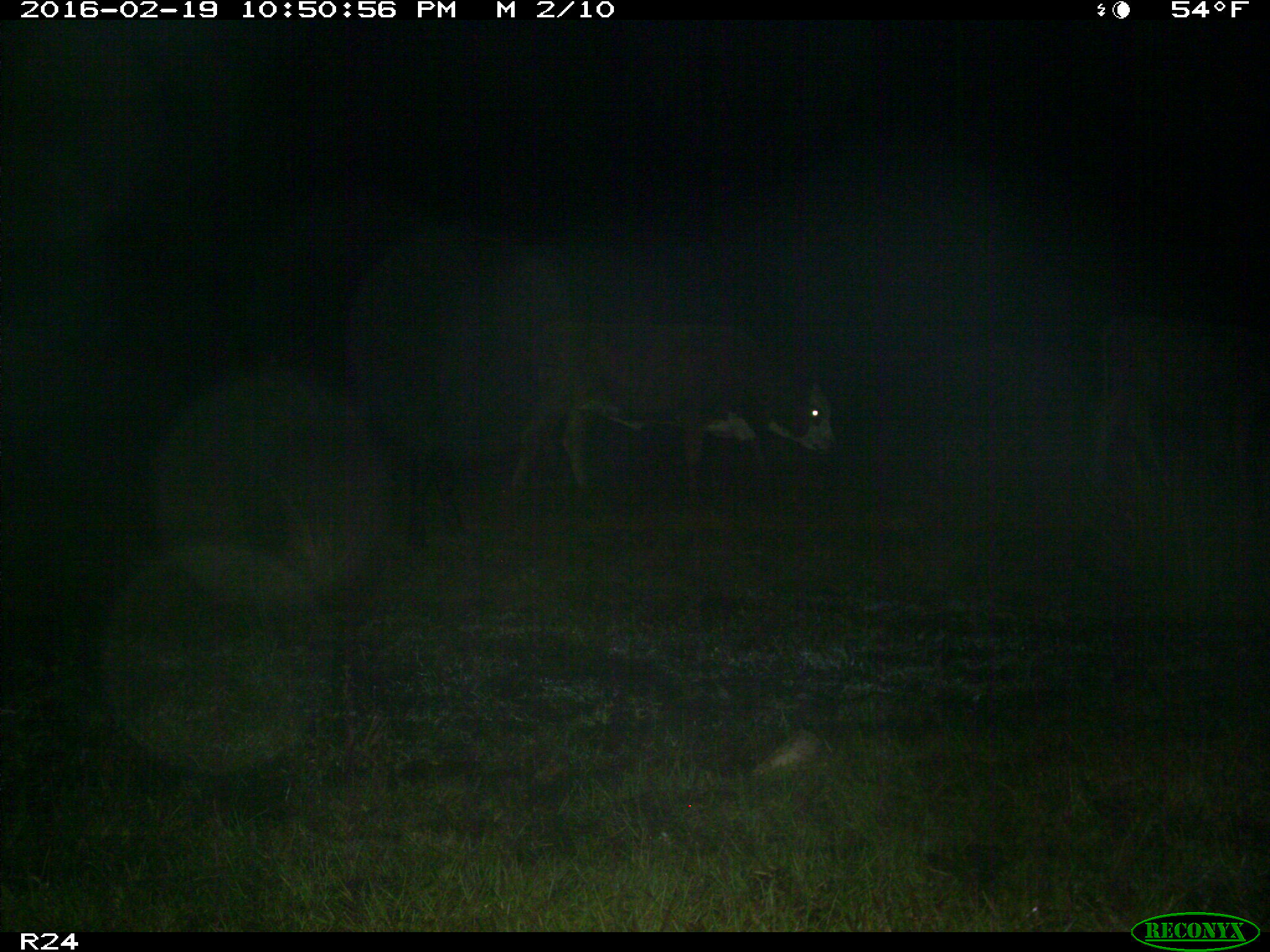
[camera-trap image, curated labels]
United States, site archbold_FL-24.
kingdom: Animalia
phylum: Chordata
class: Mammalia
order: Artiodactyla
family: Bovidae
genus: Bos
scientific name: Bos taurus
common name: domestic cow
Bos taurus (domestic cow).